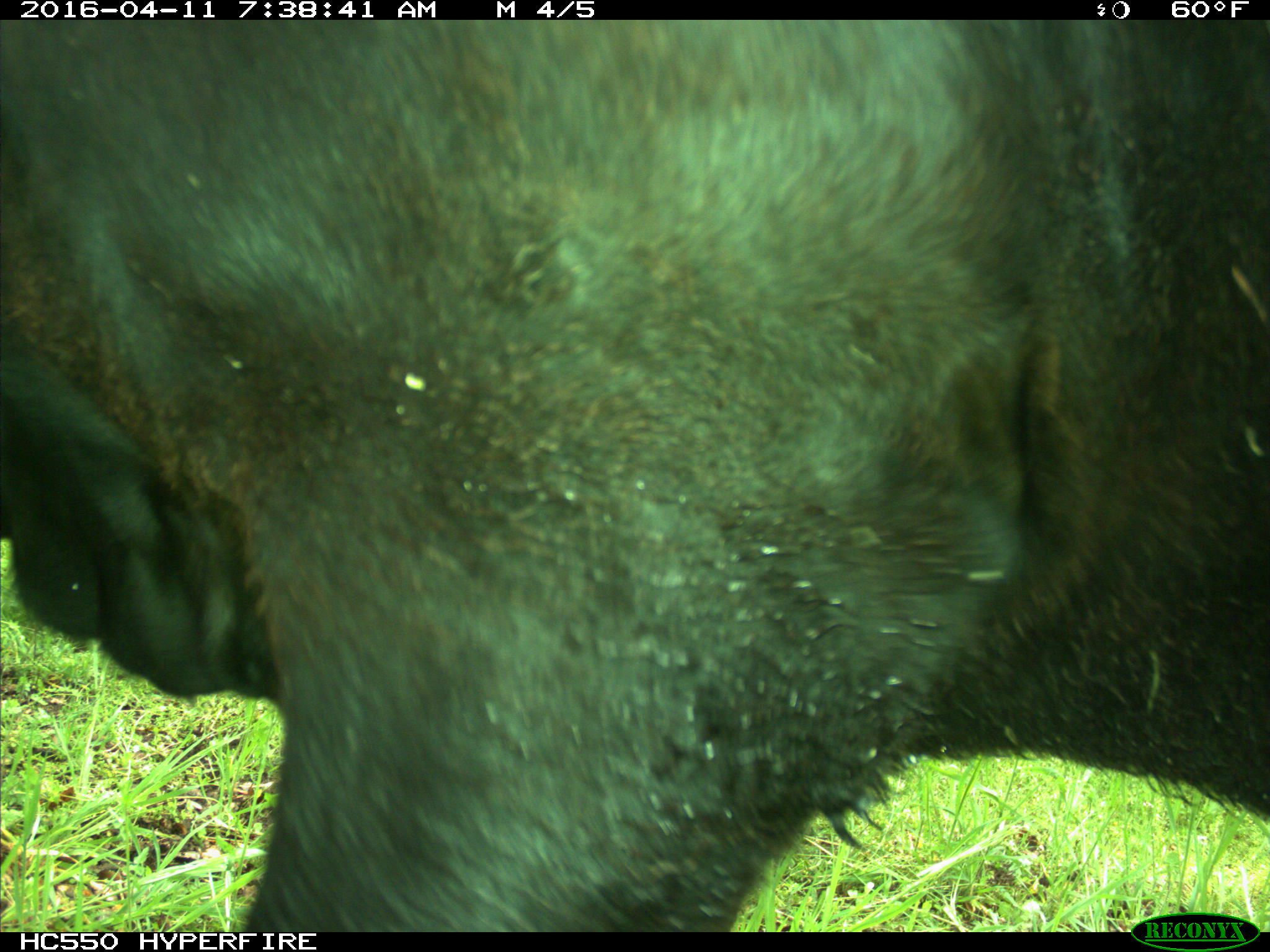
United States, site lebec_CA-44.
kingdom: Animalia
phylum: Chordata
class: Mammalia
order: Artiodactyla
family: Bovidae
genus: Bos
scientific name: Bos taurus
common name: domestic cow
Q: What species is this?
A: Bos taurus (domestic cow).